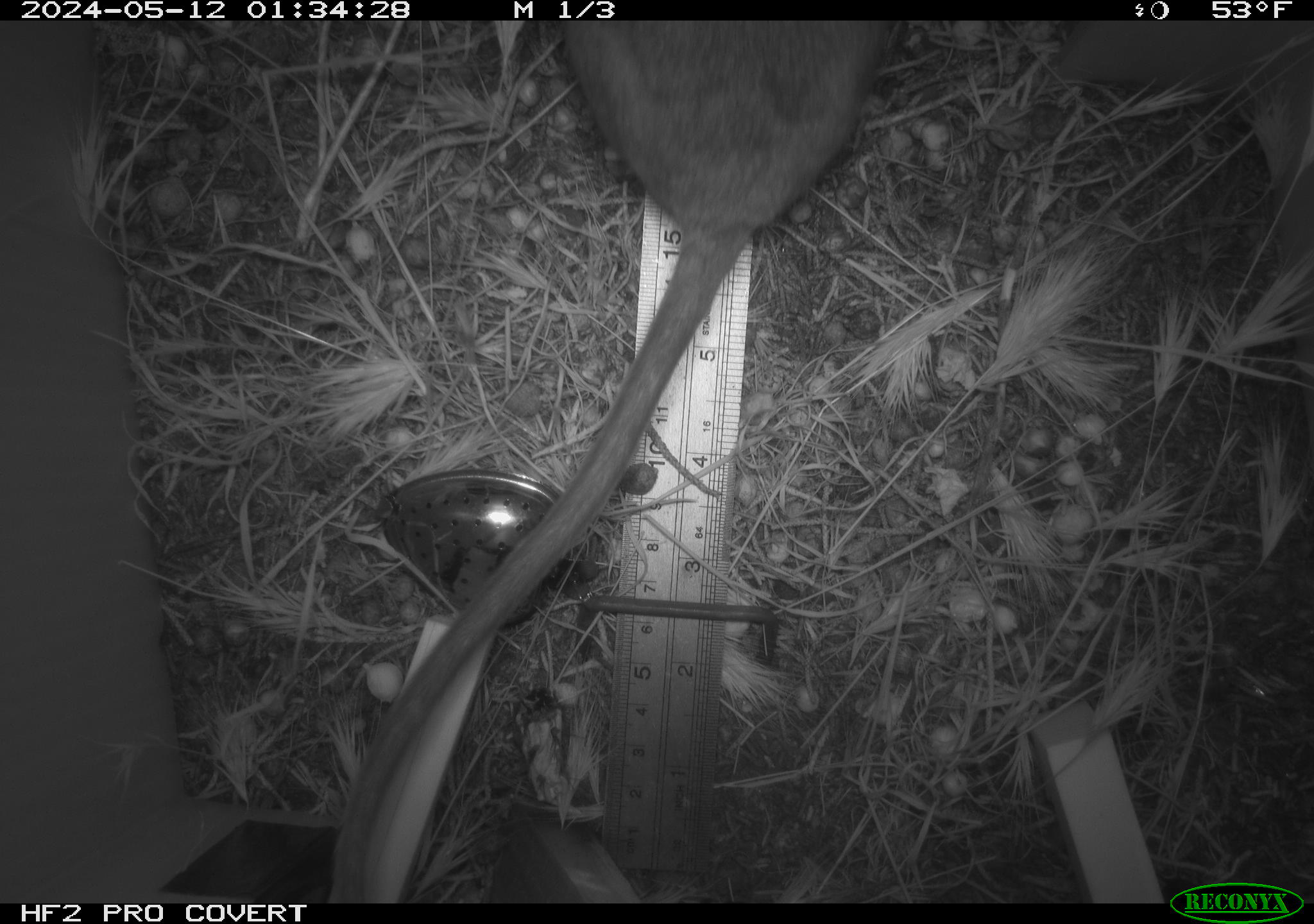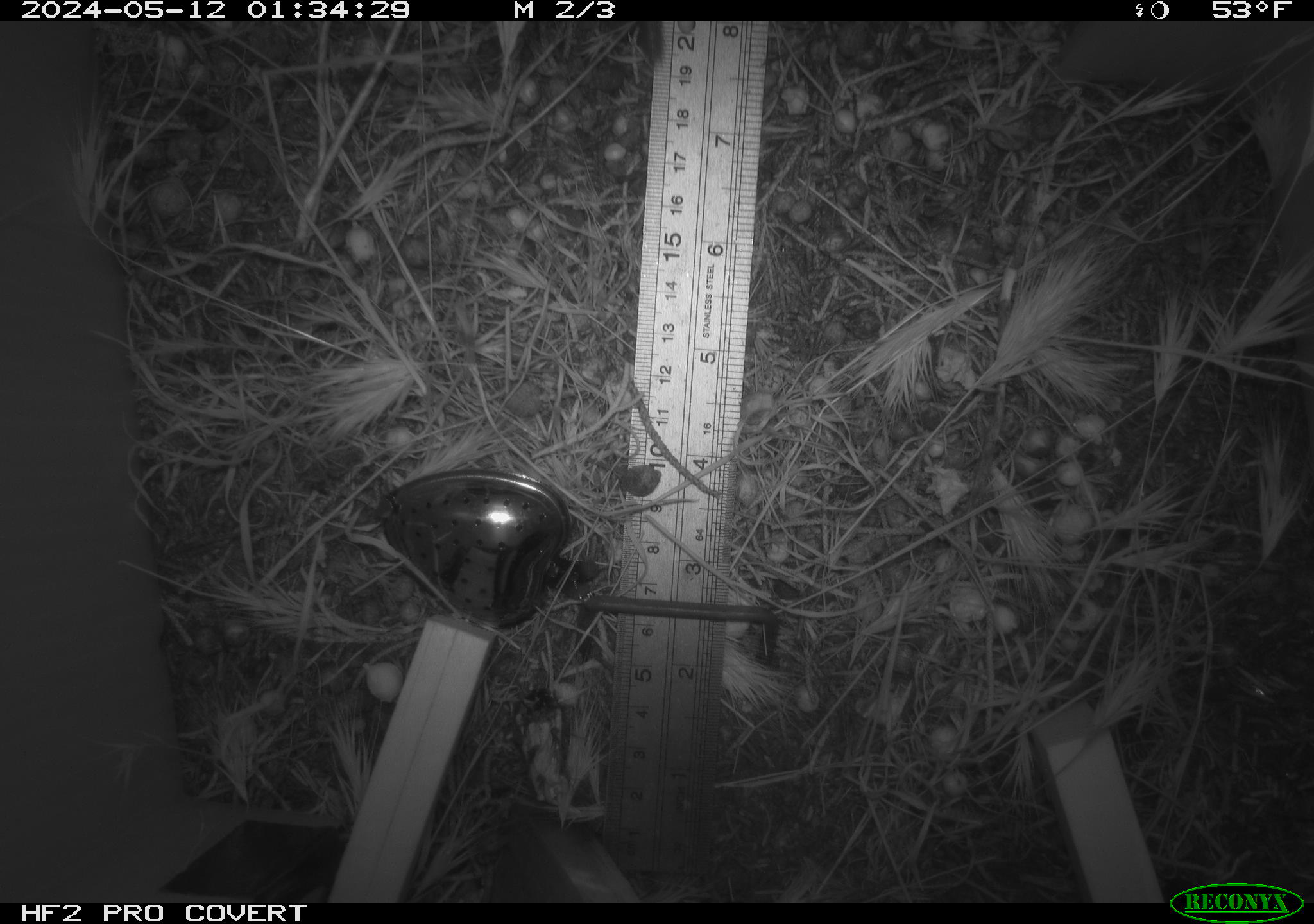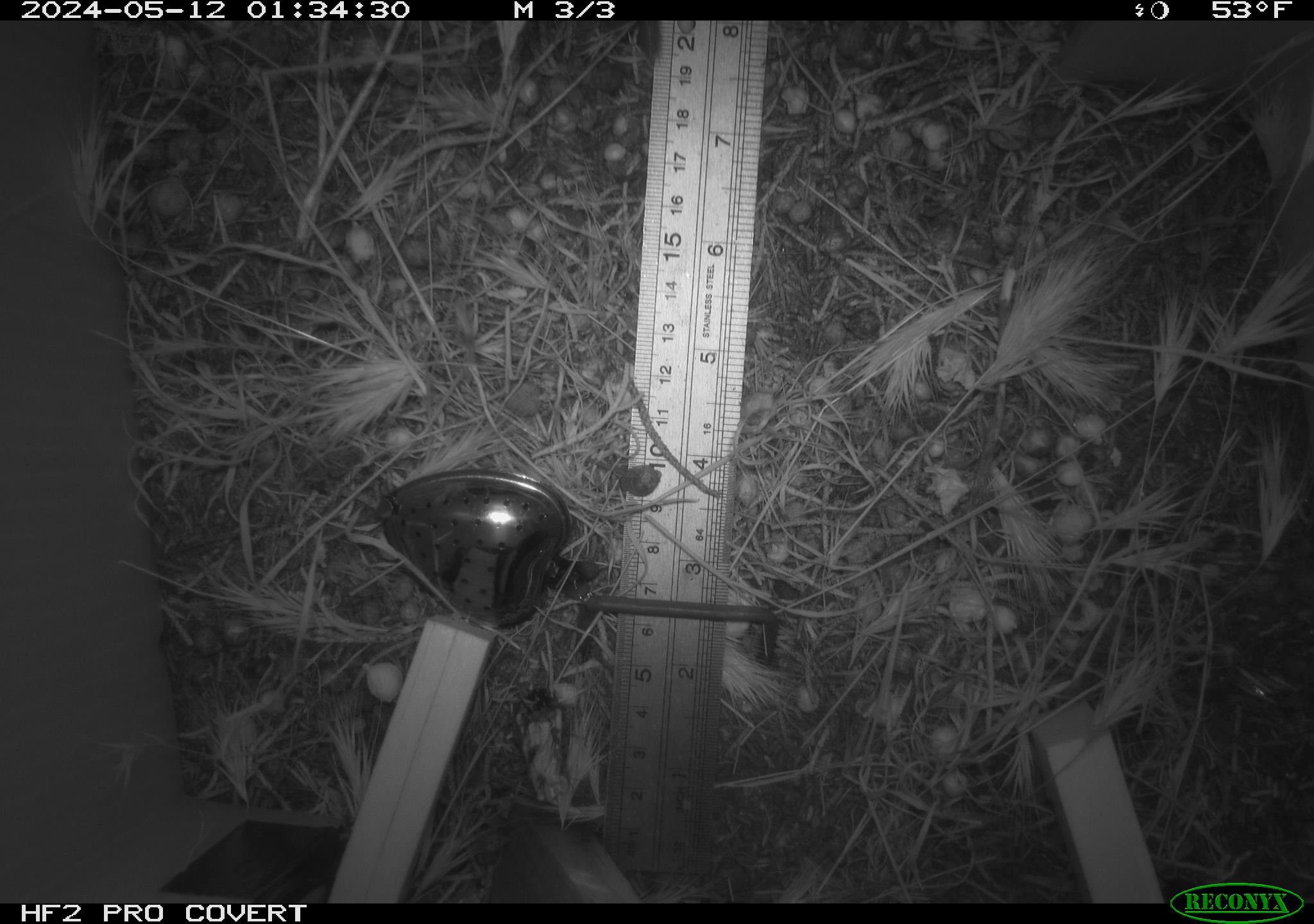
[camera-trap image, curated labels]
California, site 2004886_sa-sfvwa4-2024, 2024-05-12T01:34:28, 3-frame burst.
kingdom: Animalia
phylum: Chordata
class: Mammalia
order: Rodentia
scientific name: Rodentia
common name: woodrat or rat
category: woodrat or rat species